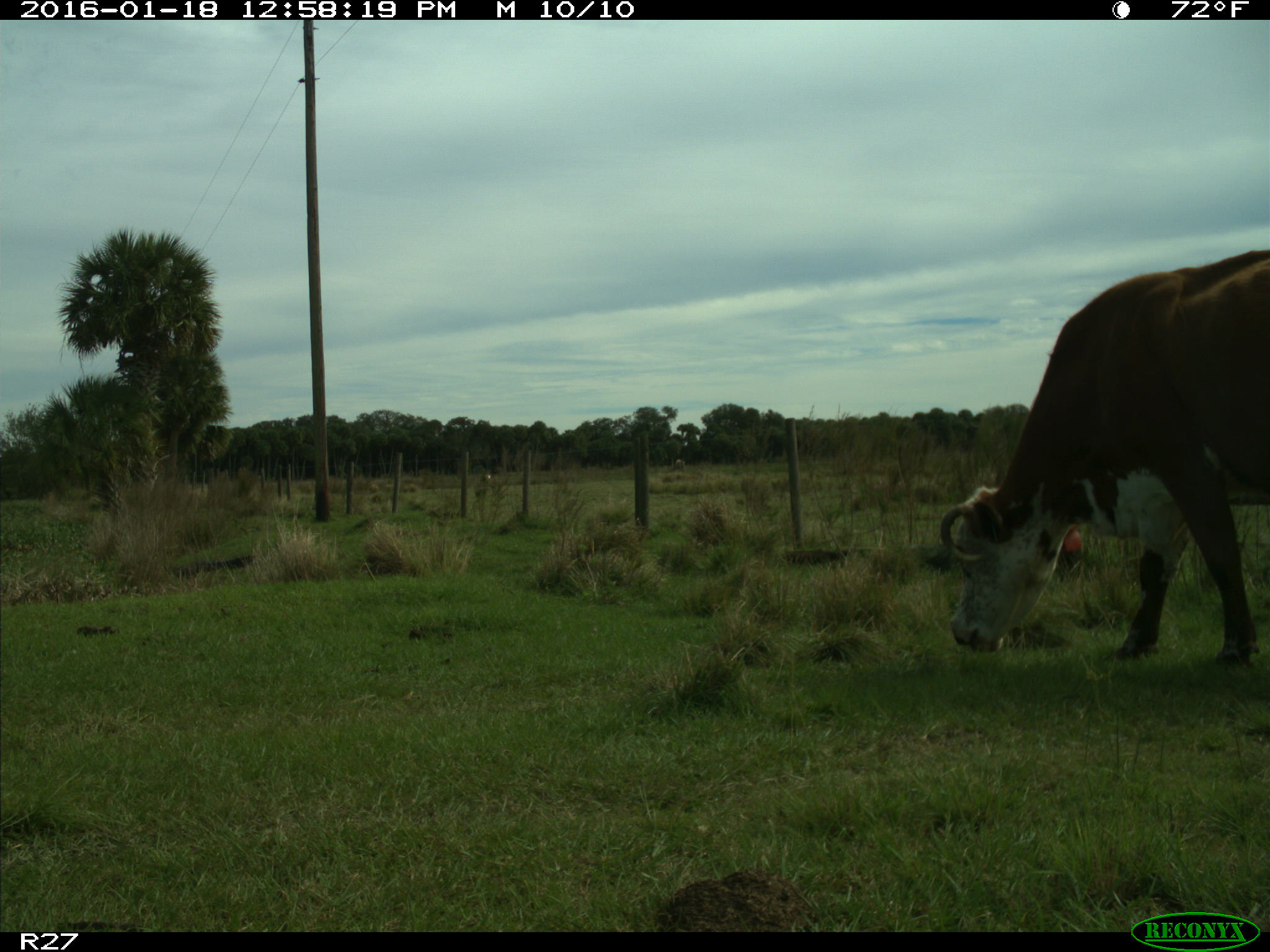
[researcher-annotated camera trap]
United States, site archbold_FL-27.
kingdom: Animalia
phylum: Chordata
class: Mammalia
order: Artiodactyla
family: Bovidae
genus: Bos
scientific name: Bos taurus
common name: domestic cow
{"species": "Bos taurus (domestic cow)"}